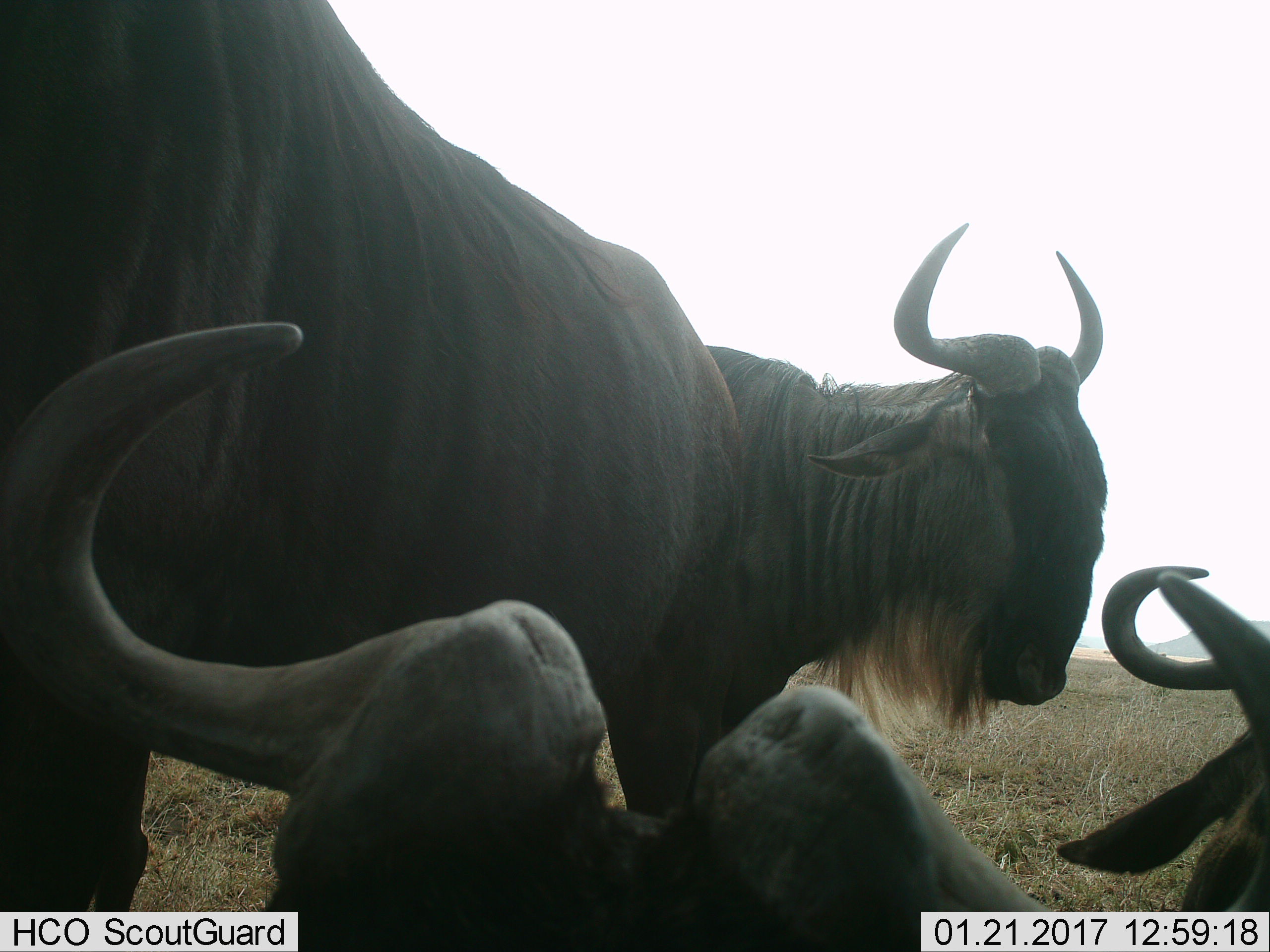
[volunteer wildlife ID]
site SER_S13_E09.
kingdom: Animalia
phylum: Chordata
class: Mammalia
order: Artiodactyla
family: Bovidae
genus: Connochaetes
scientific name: Connochaetes taurinus taurinus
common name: blue wildebeest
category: wildebeestblue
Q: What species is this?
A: Wildebeestblue (blue wildebeest) (Connochaetes taurinus taurinus).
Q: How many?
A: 3.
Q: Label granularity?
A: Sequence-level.